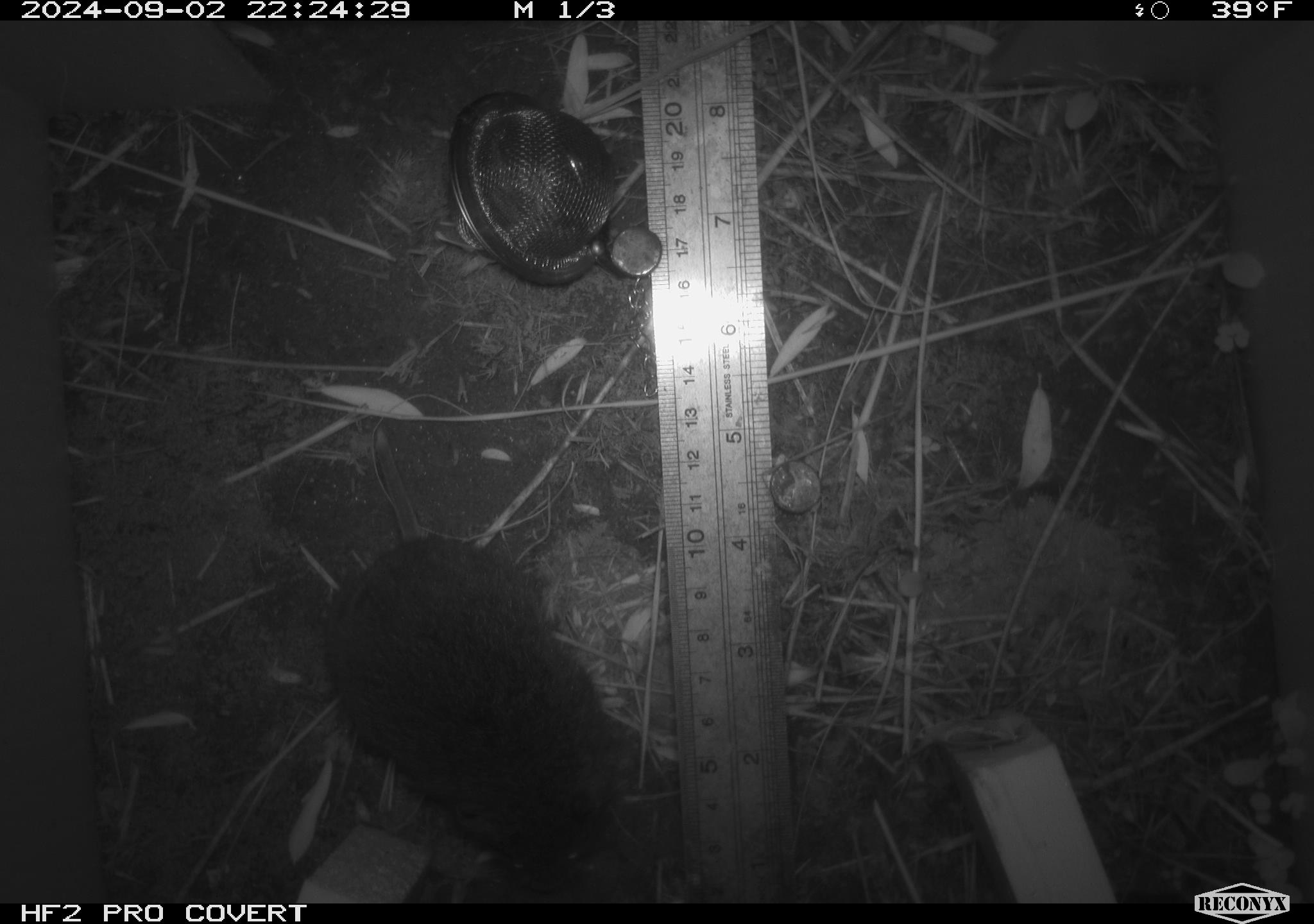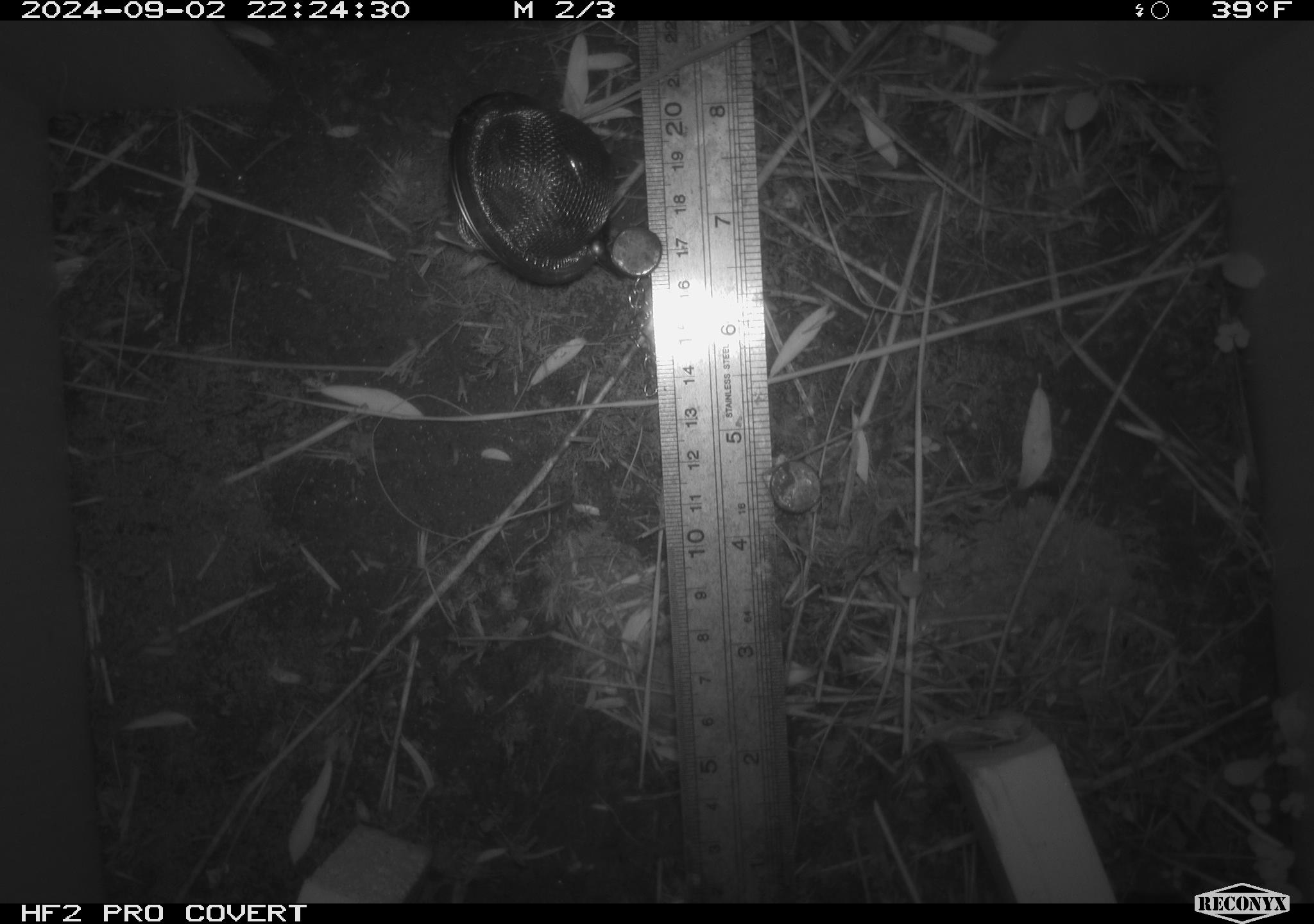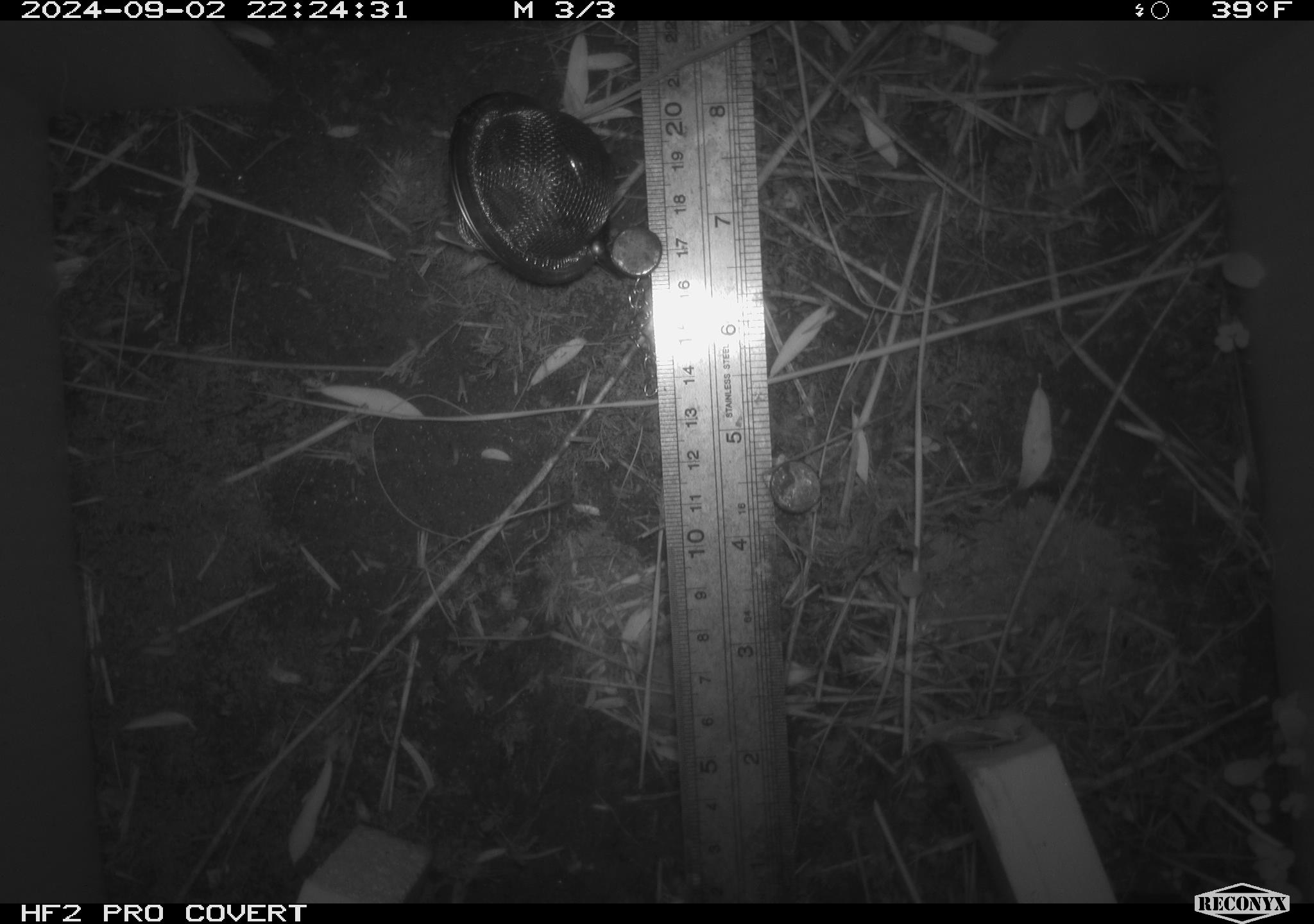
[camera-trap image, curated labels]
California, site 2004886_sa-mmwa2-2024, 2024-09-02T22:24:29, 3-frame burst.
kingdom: Animalia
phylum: Chordata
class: Mammalia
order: Rodentia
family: Cricetidae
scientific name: Arvicolinae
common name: voles, lemmings, and muskrats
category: arvicolinae subfamily